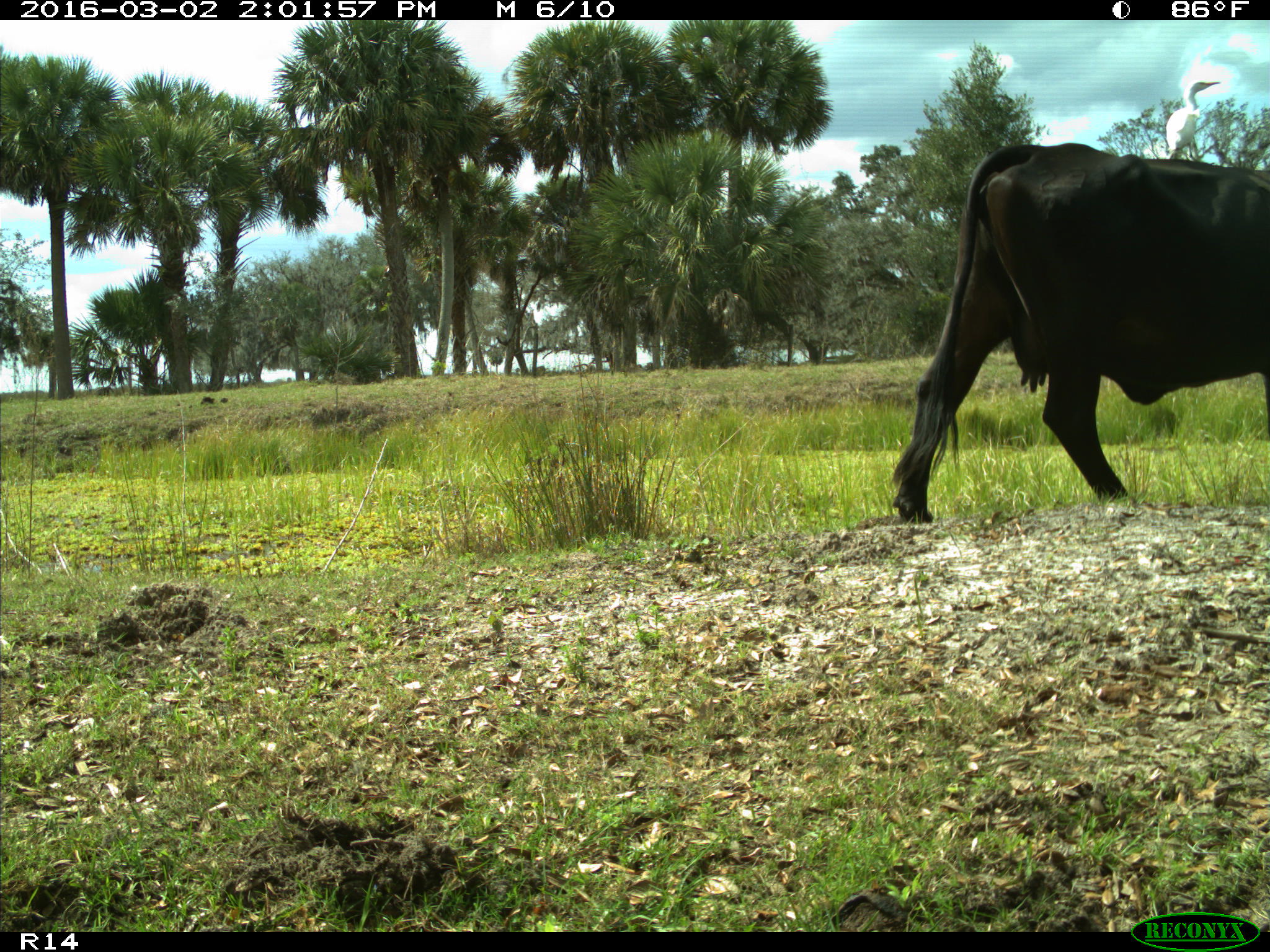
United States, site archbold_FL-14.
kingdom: Animalia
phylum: Chordata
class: Mammalia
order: Artiodactyla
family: Bovidae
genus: Bos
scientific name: Bos taurus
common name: domestic cow